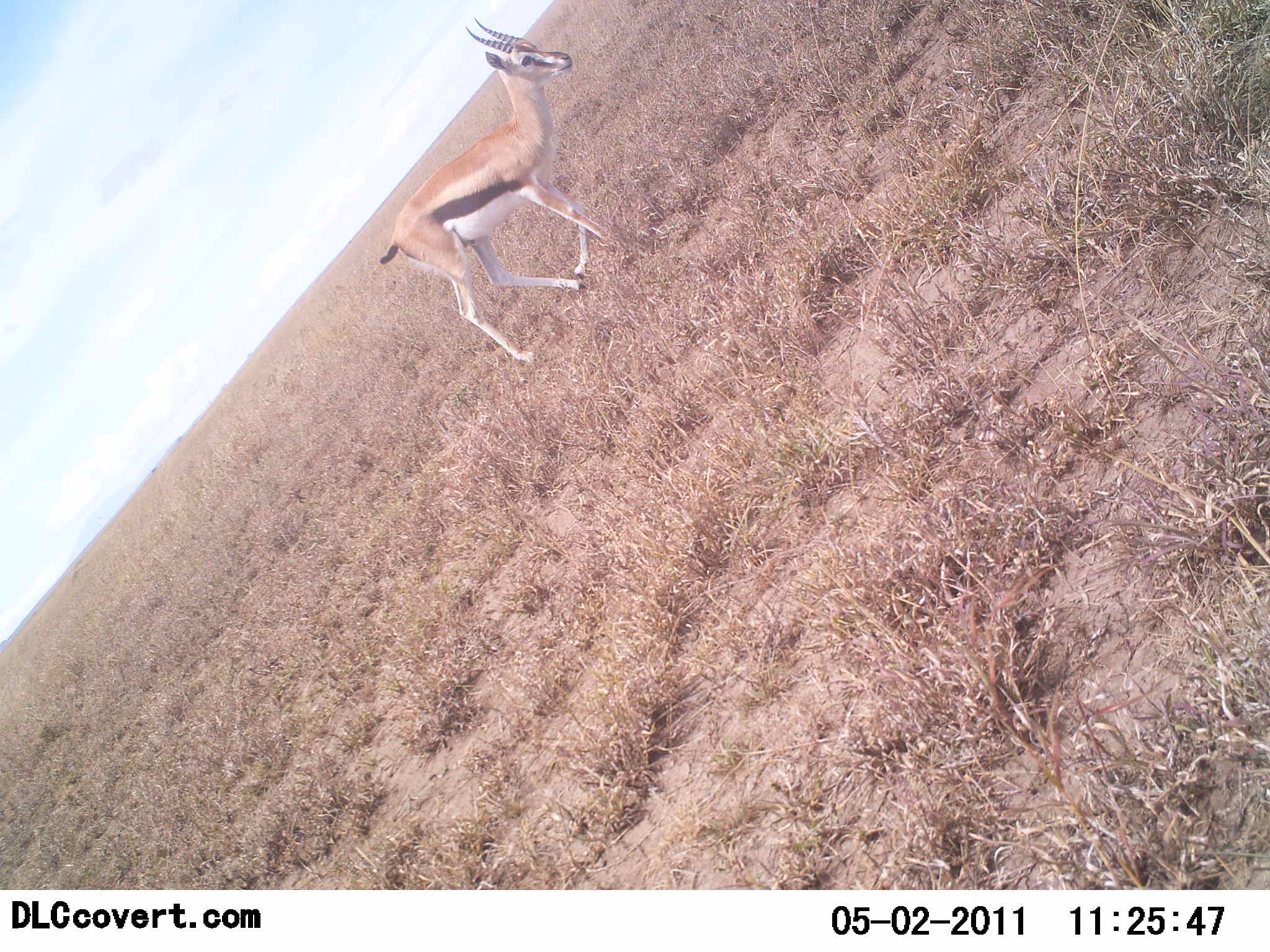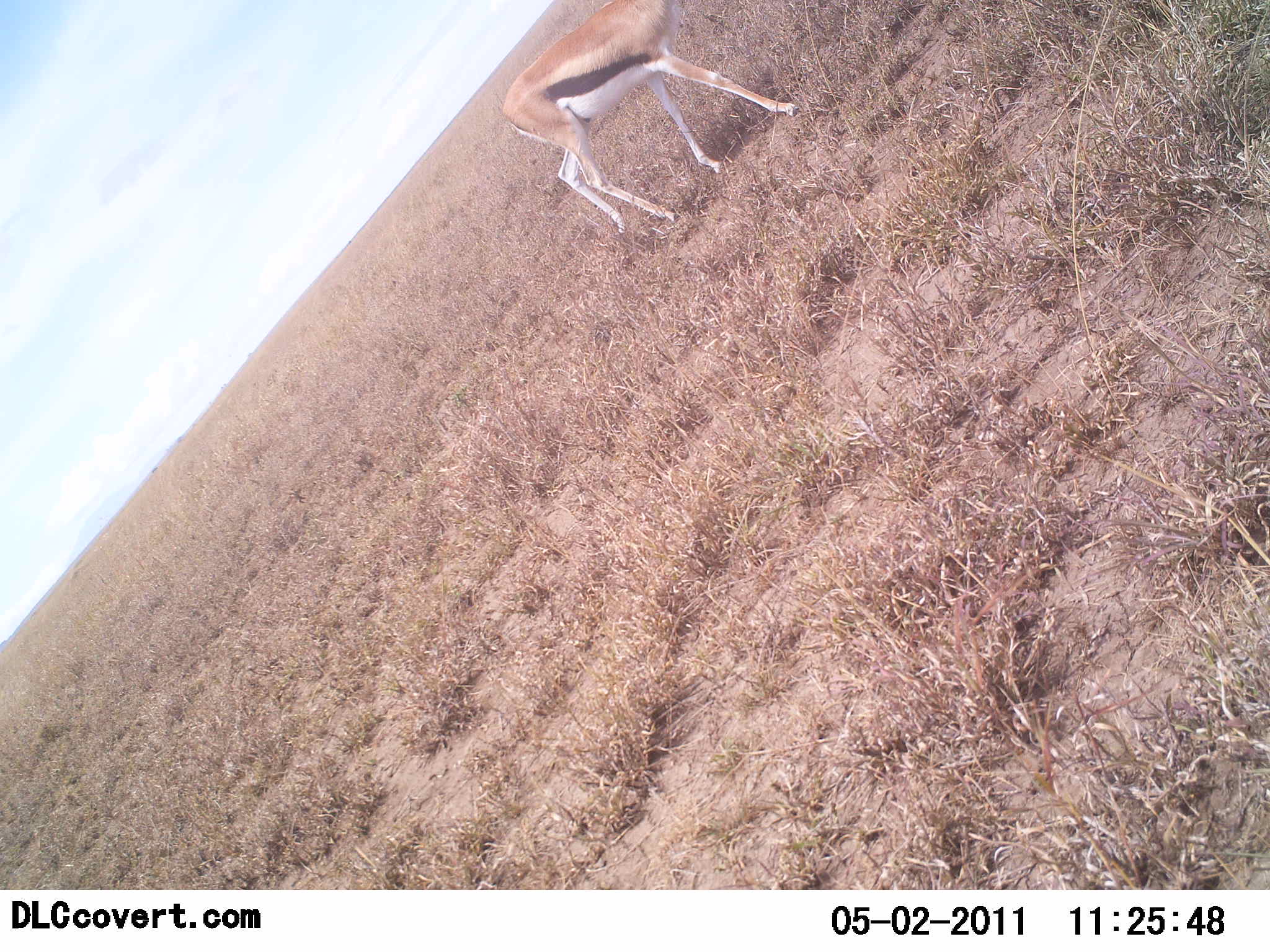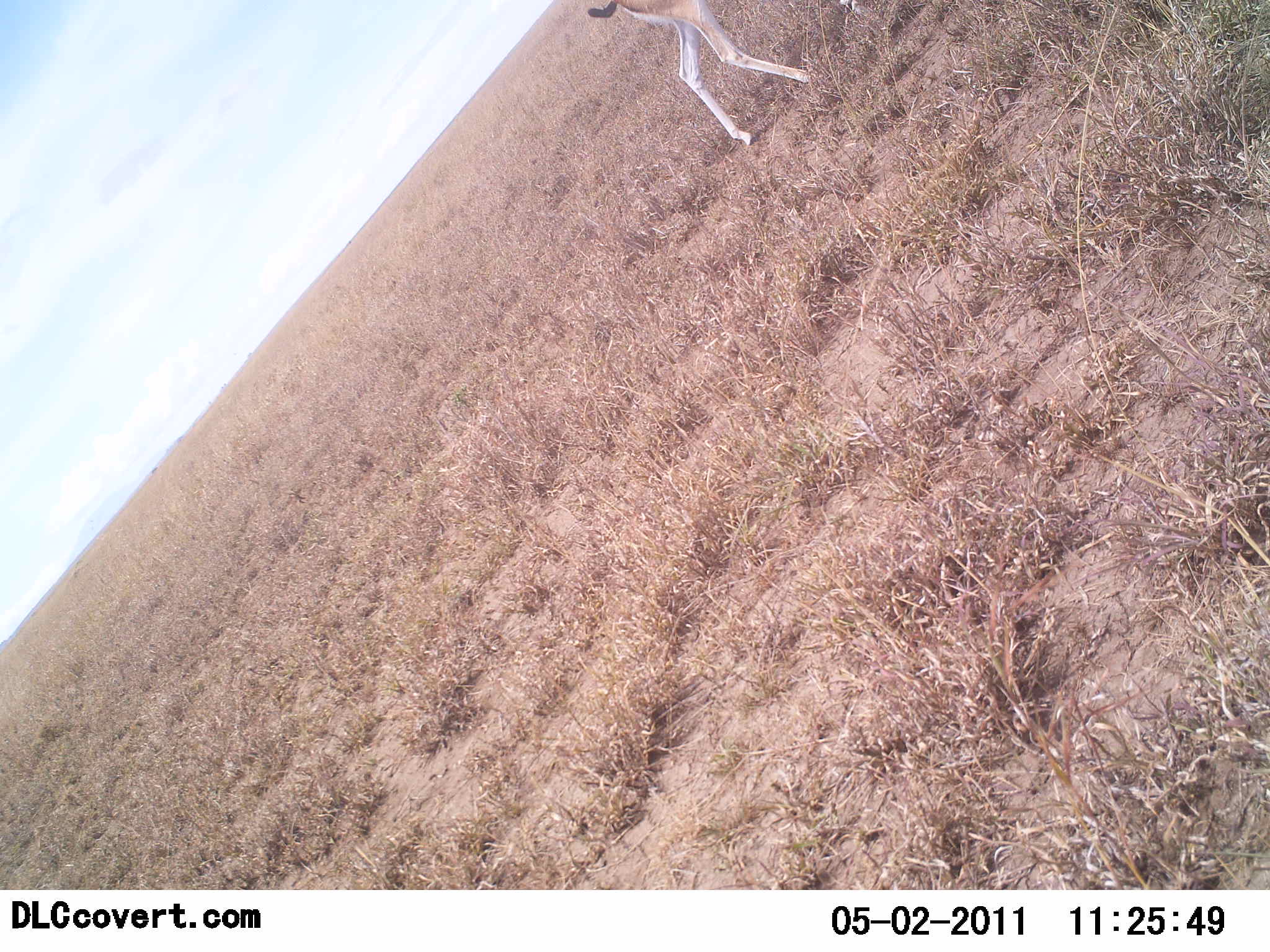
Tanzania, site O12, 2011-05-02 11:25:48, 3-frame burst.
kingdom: Animalia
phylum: Chordata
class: Mammalia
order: Artiodactyla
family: Bovidae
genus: Eudorcas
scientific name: Eudorcas thomsonii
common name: thomson's gazelle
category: gazellethomsons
Gazellethomsons (thomson's gazelle) (Eudorcas thomsonii), count 1. Behavior (volunteer vote fractions): standing 0%, resting 0%, moving 100%, interacting 0%. Young present (vote fraction): 0%. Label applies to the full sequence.